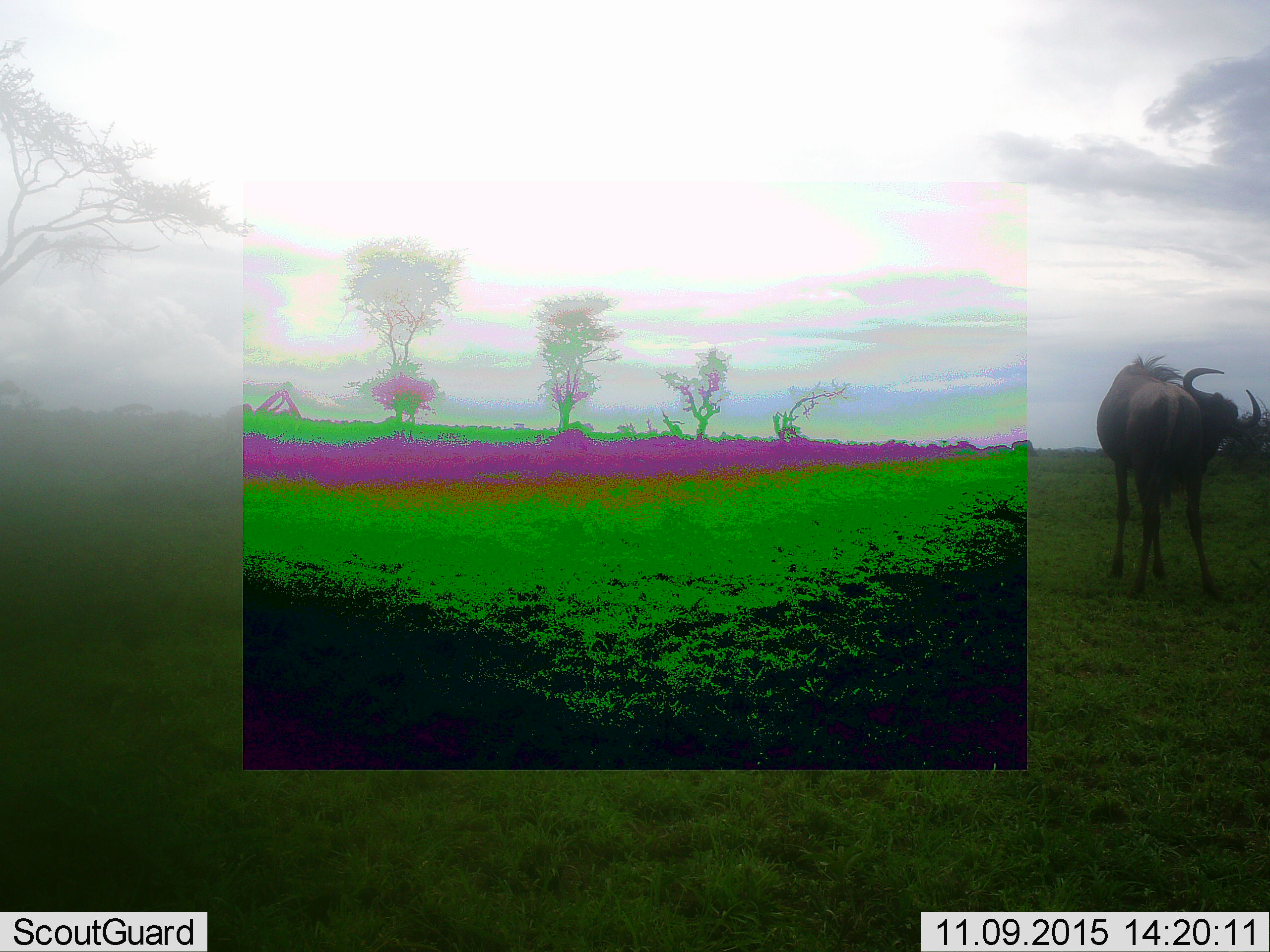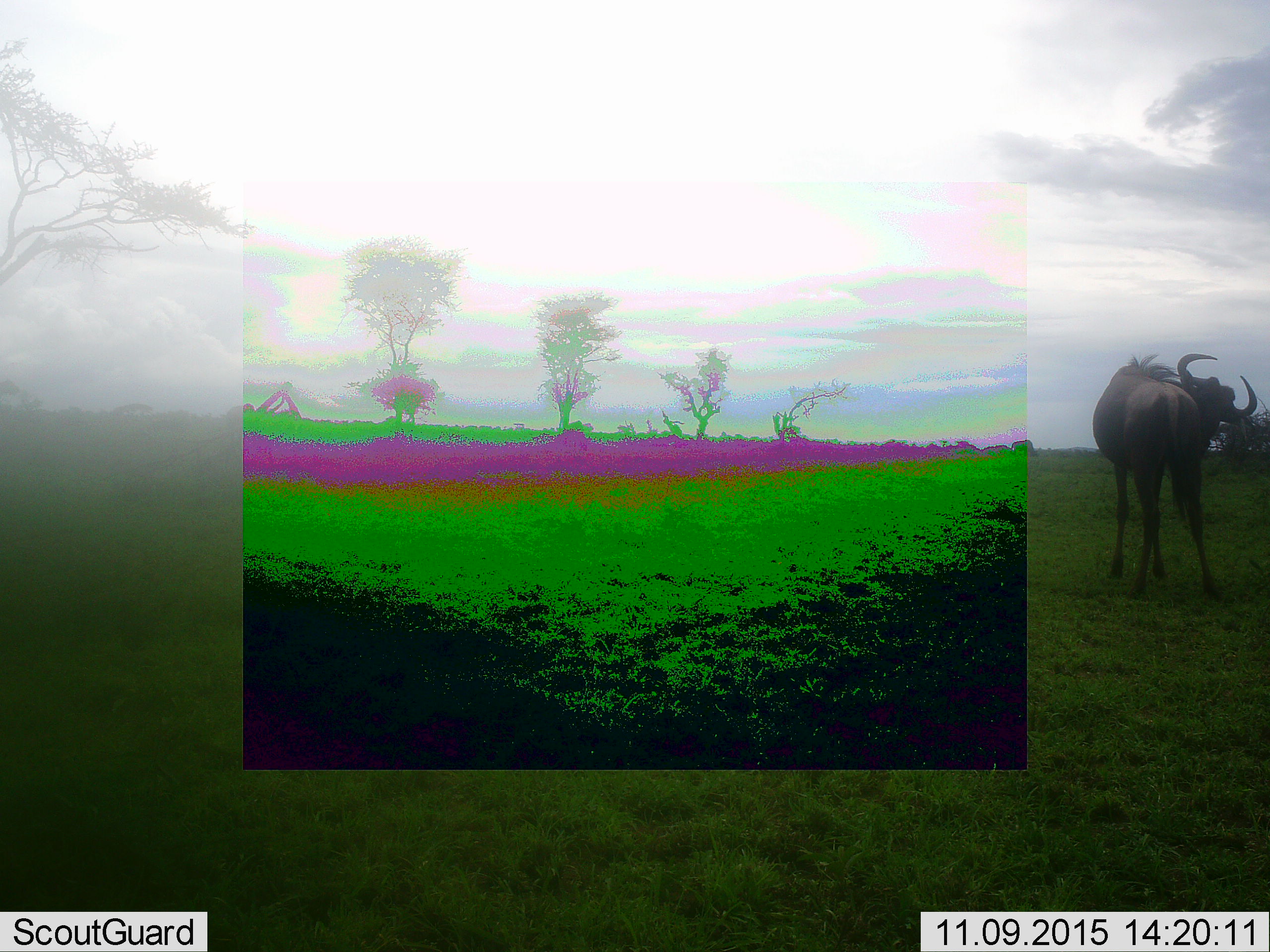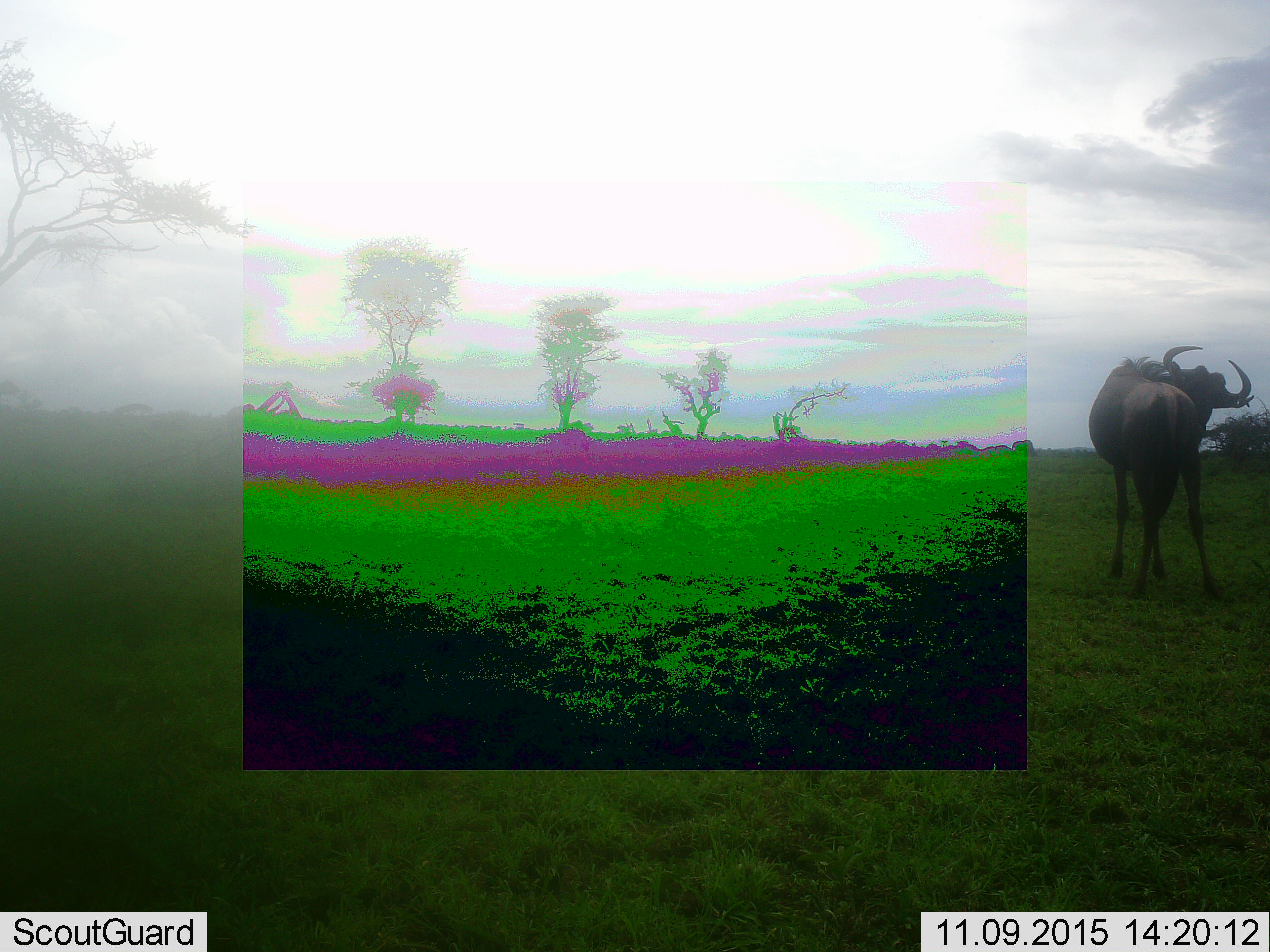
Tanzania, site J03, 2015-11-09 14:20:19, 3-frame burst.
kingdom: Animalia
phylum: Chordata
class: Mammalia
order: Artiodactyla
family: Bovidae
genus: Connochaetes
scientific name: Connochaetes taurinus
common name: blue wildebeest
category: wildebeest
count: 1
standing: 100%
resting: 0%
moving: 0%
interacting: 0%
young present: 0%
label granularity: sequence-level